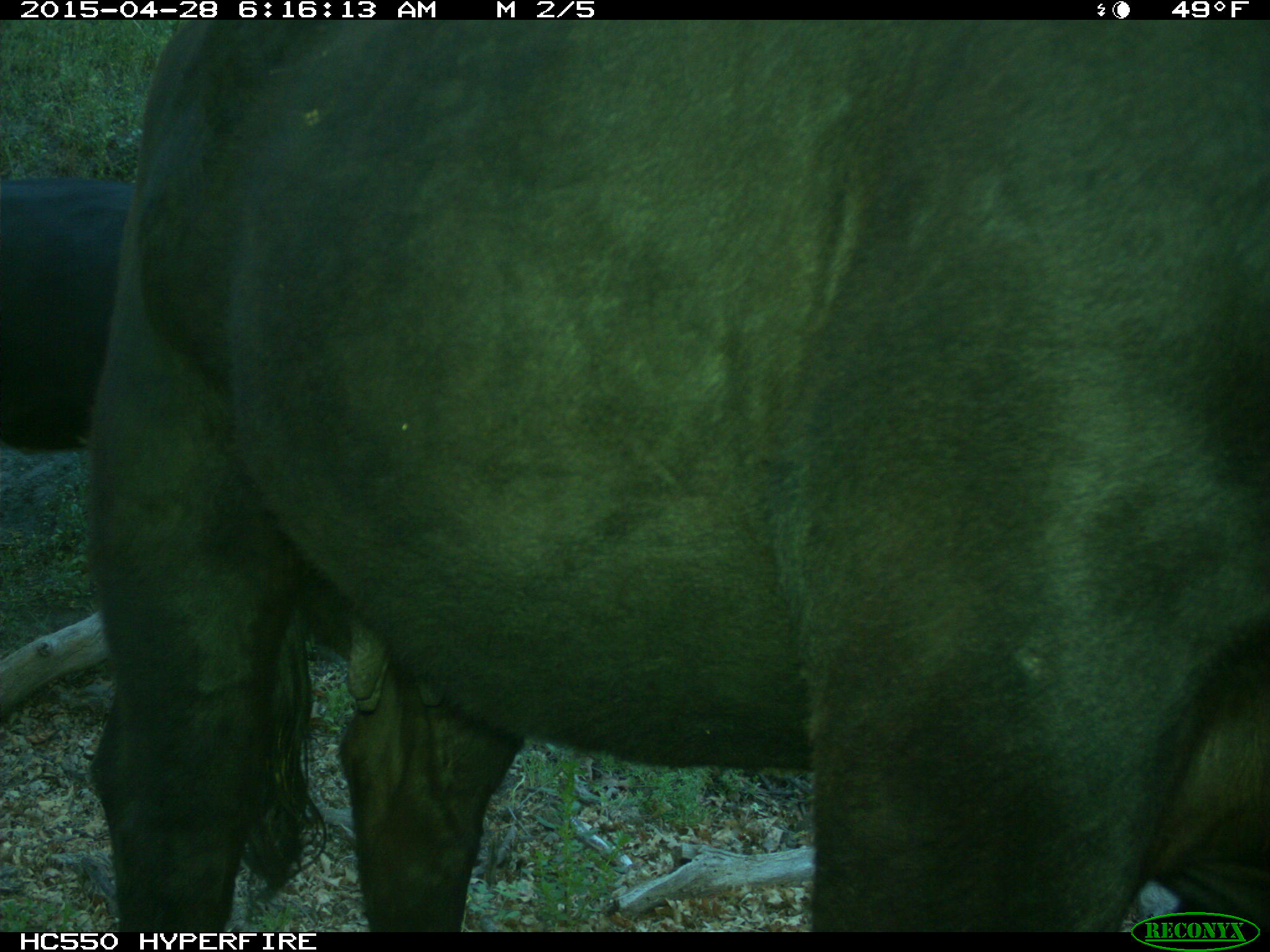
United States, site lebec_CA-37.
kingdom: Animalia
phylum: Chordata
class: Mammalia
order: Artiodactyla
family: Bovidae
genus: Bos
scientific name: Bos taurus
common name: domestic cow